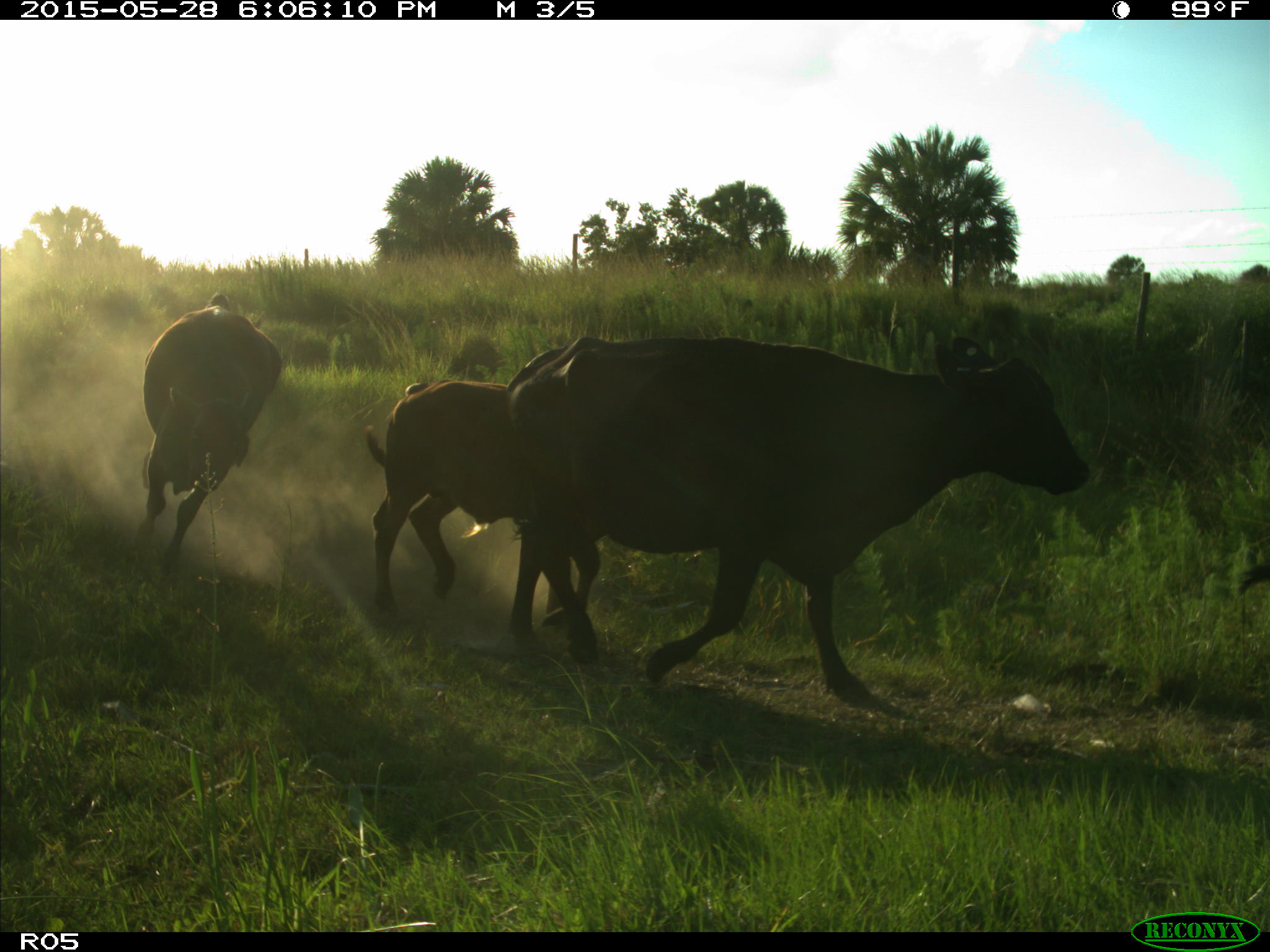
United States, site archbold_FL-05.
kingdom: Animalia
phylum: Chordata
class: Mammalia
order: Artiodactyla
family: Bovidae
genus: Bos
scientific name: Bos taurus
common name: domestic cow